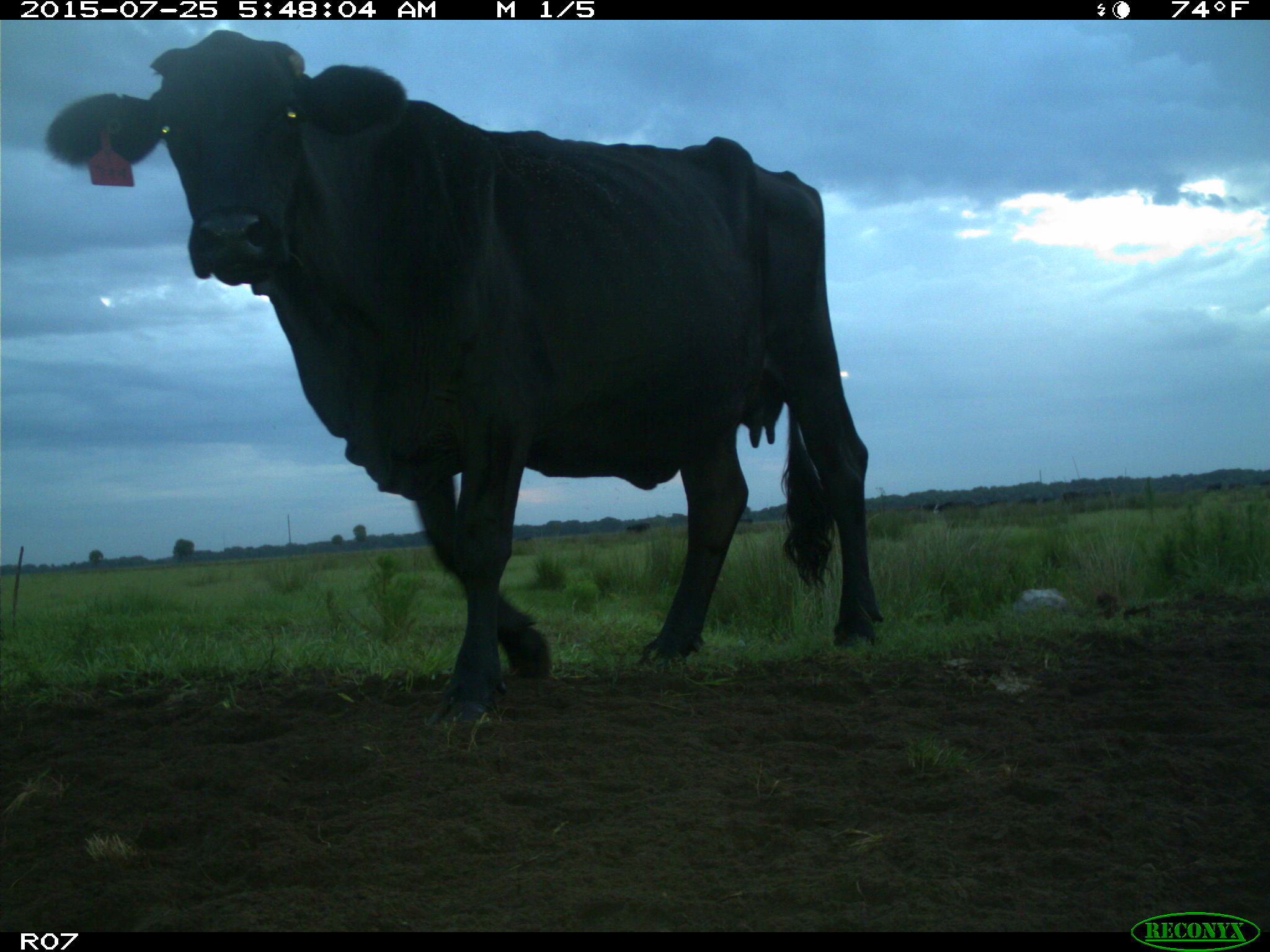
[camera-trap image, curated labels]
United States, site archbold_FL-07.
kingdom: Animalia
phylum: Chordata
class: Mammalia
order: Artiodactyla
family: Bovidae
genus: Bos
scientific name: Bos taurus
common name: domestic cow